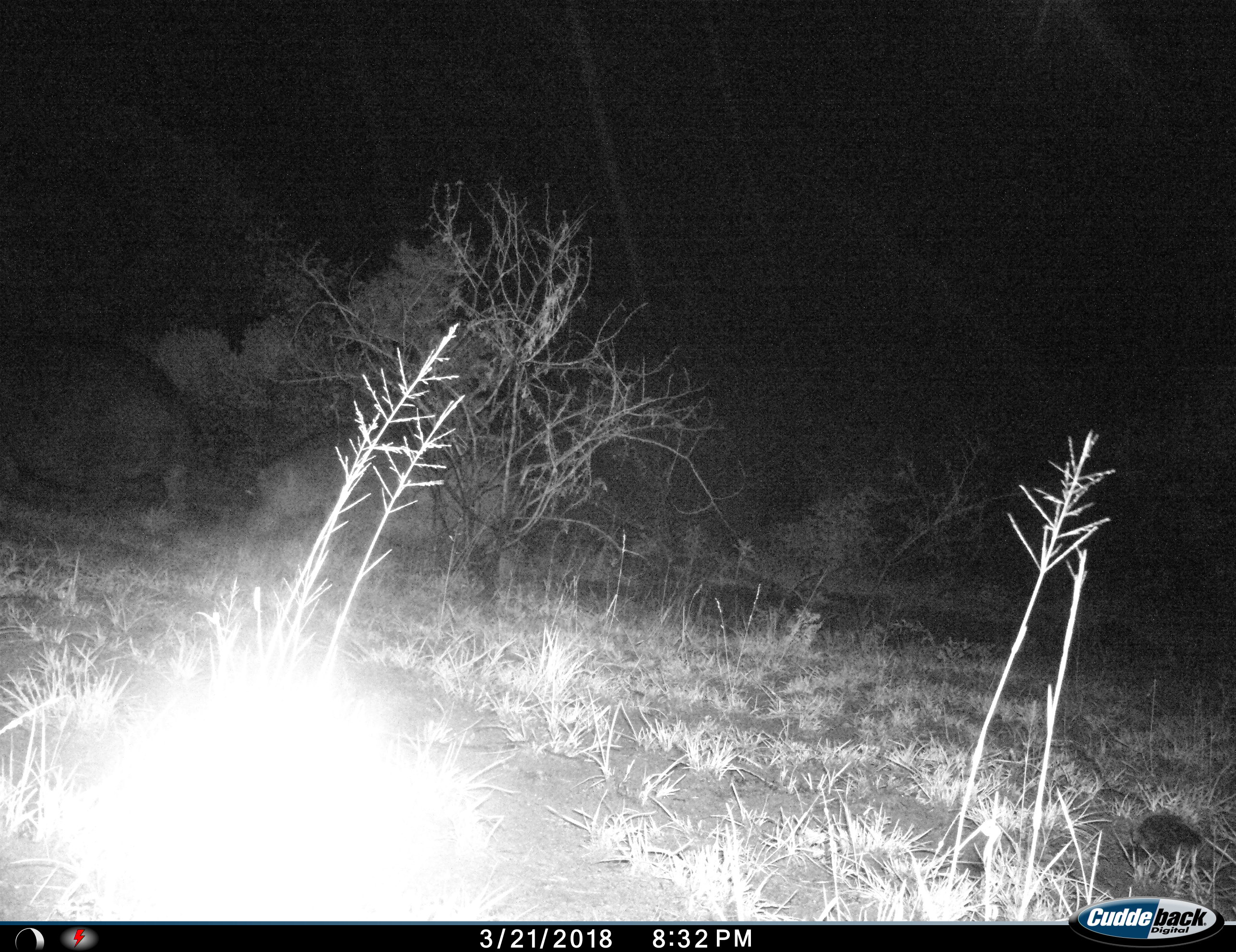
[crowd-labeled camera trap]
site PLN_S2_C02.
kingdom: Animalia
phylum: Chordata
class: Mammalia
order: Artiodactyla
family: Hippopotamidae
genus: Hippopotamus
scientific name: Hippopotamus amphibius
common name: hippopotamus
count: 2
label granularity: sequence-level